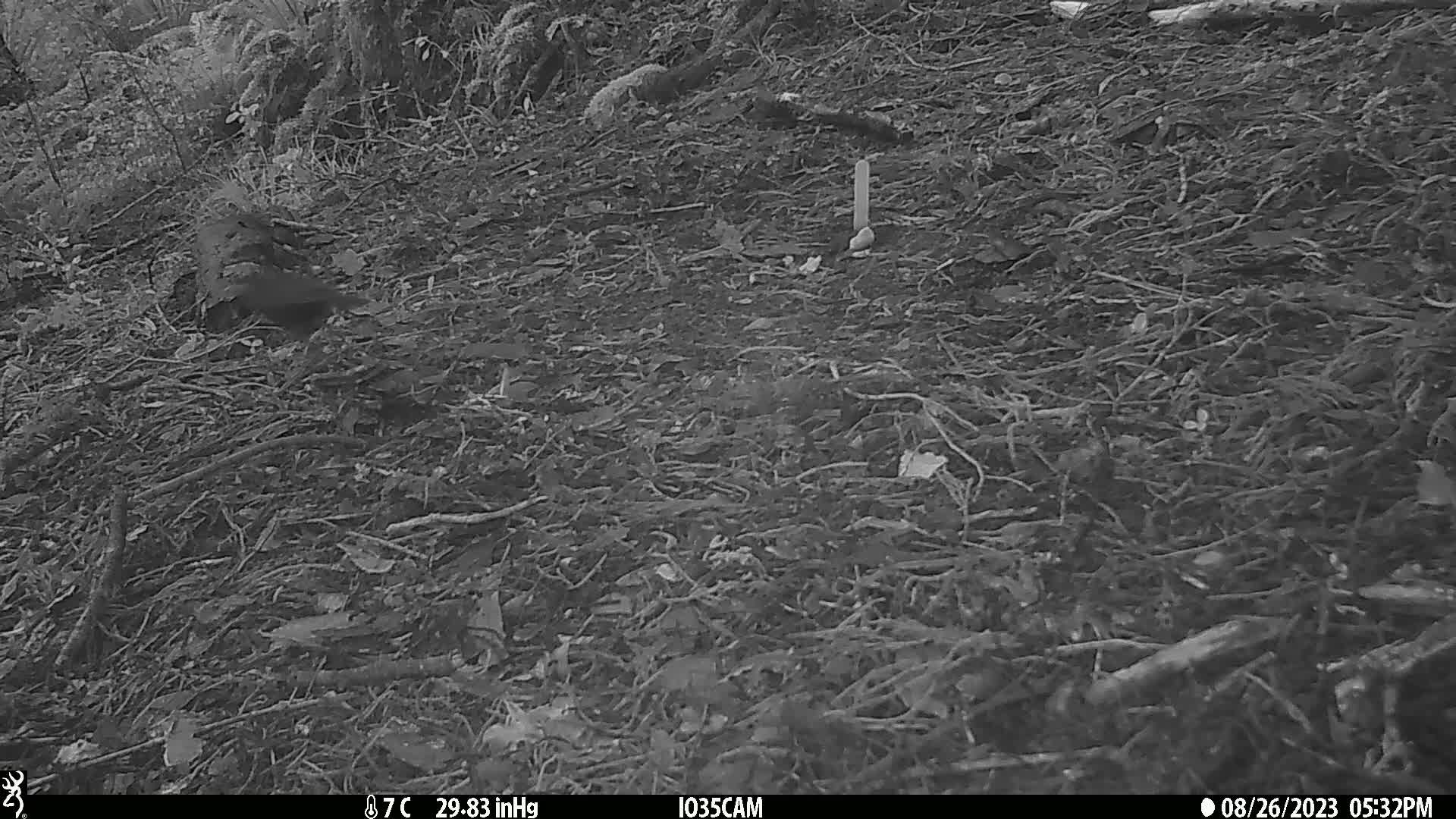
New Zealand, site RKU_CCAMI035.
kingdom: Animalia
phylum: Chordata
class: Aves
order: Passeriformes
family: Turdidae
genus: Turdus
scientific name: Turdus merula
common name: eurasian blackbird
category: blackbird